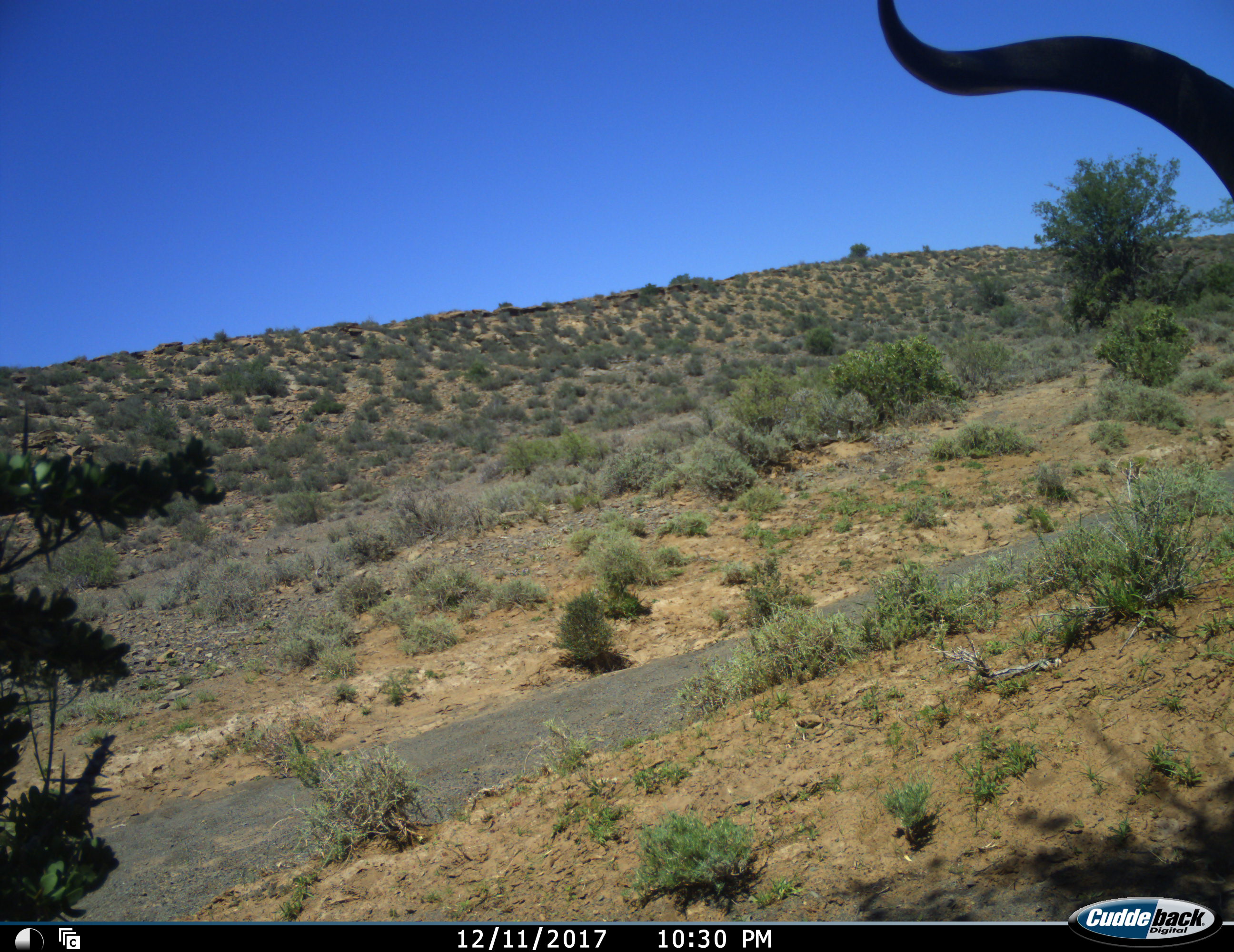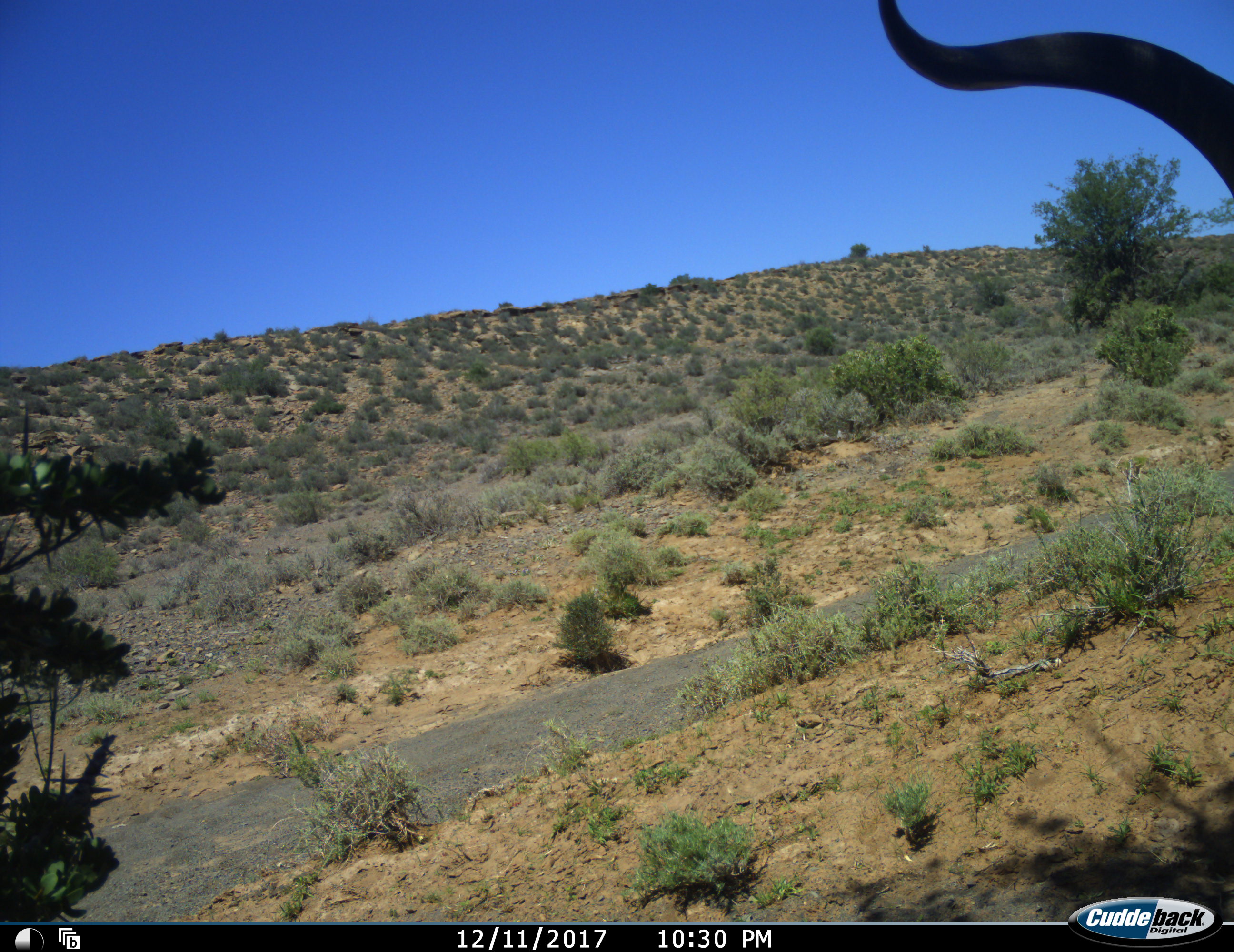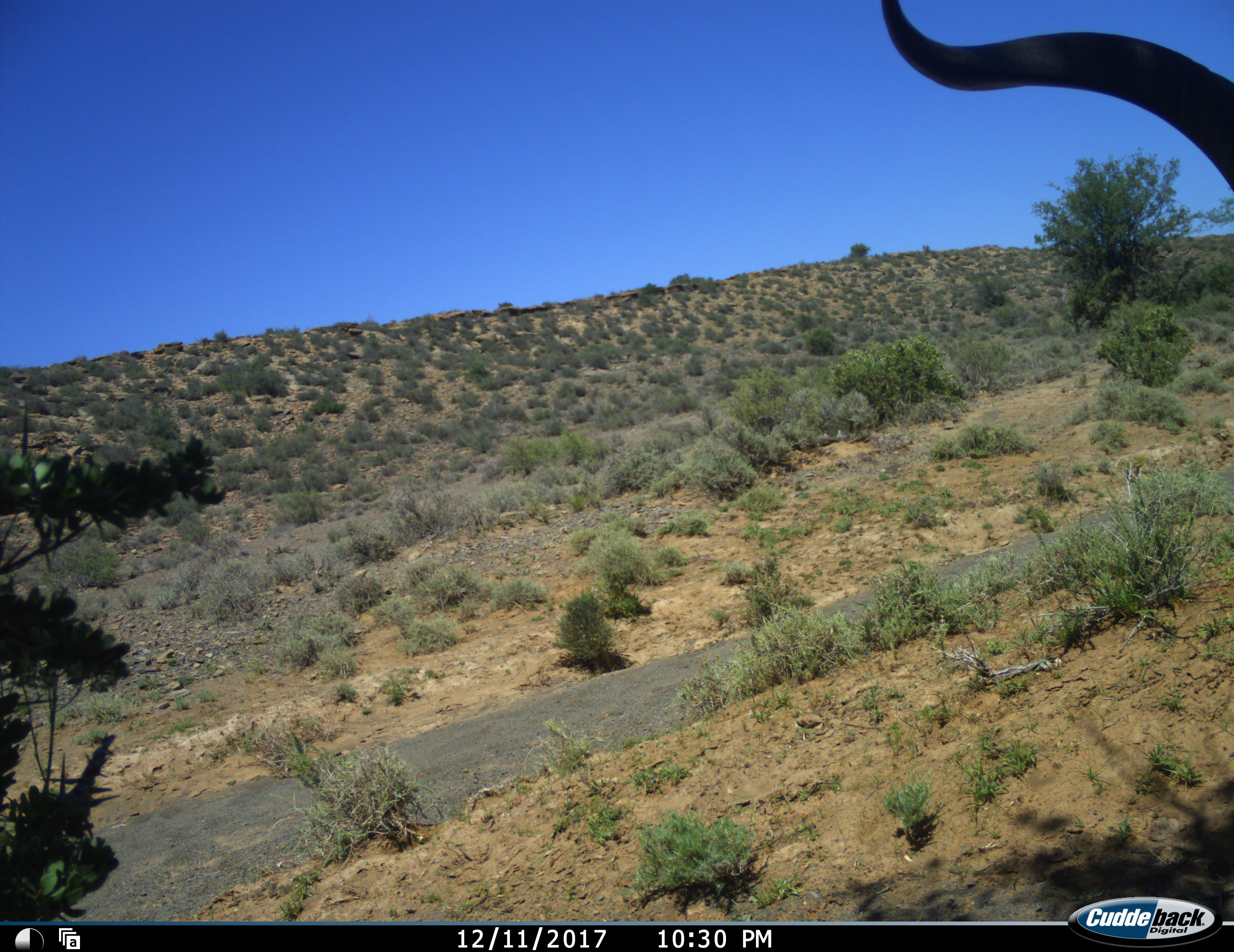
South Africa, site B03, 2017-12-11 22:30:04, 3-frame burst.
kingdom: Animalia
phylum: Chordata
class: Mammalia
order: Artiodactyla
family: Bovidae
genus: Tragelaphus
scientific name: Tragelaphus strepsiceros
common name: greater kudu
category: kudu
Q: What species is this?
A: Kudu (greater kudu) (Tragelaphus strepsiceros).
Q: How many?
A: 1.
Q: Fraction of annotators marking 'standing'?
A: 100%.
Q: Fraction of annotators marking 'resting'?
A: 0%.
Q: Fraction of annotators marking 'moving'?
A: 0%.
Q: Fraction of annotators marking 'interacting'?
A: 0%.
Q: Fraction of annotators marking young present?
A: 0%.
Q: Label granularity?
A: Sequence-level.